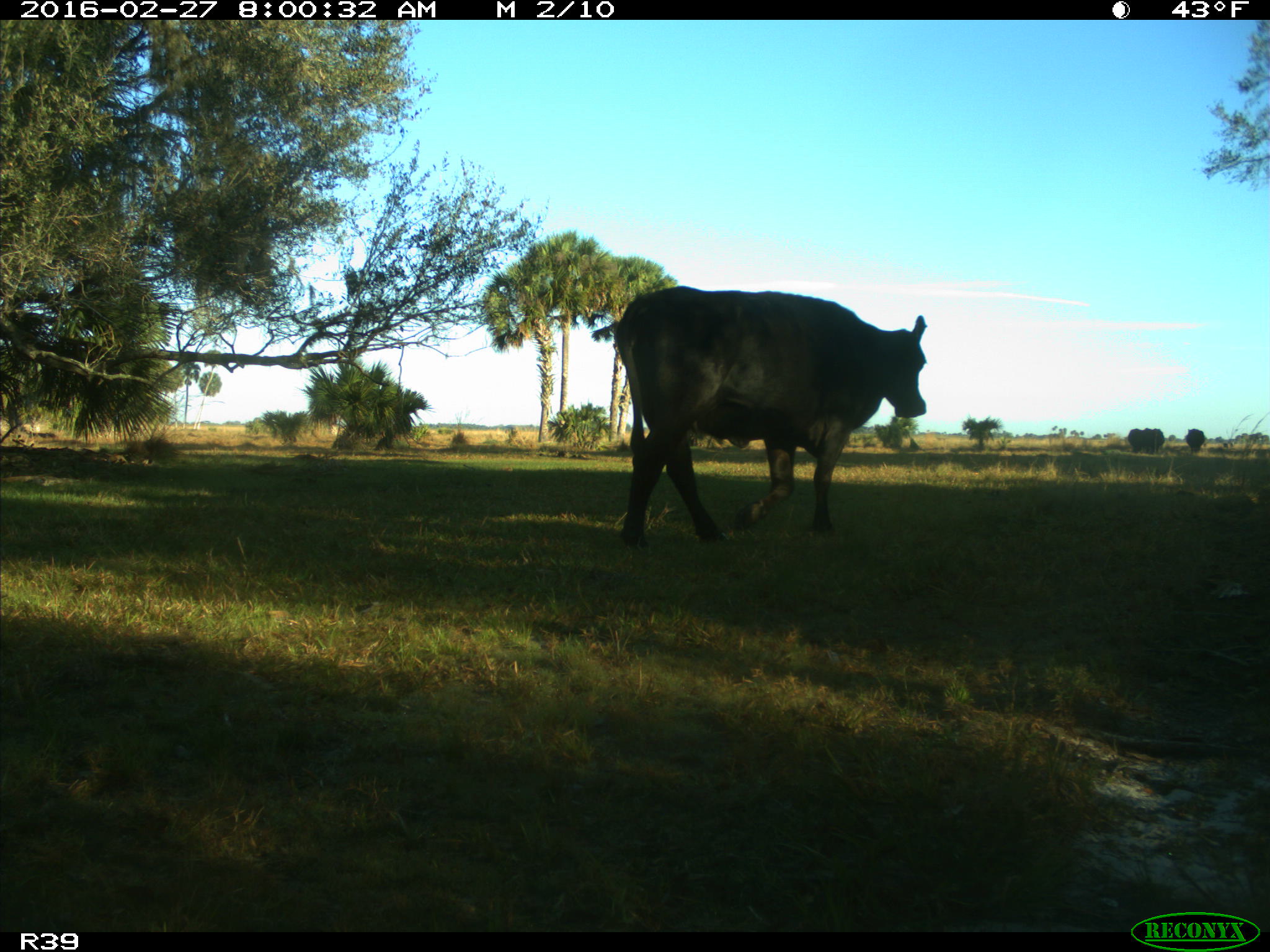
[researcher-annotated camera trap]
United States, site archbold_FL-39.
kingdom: Animalia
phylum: Chordata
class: Mammalia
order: Artiodactyla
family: Bovidae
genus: Bos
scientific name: Bos taurus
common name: domestic cow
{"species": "Bos taurus (domestic cow)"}